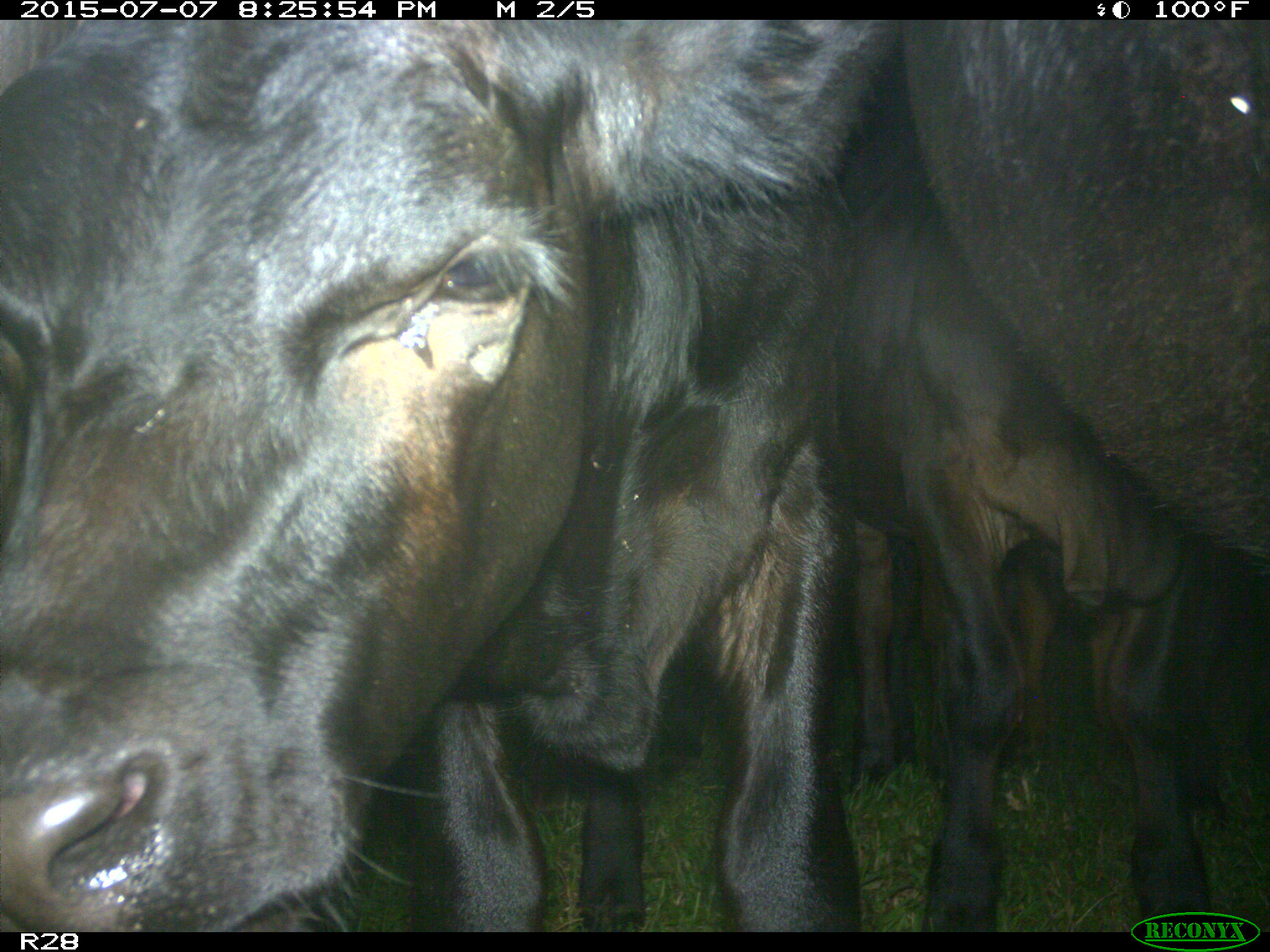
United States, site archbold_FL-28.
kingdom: Animalia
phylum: Chordata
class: Mammalia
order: Artiodactyla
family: Bovidae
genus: Bos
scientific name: Bos taurus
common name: domestic cow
Bos taurus (domestic cow).